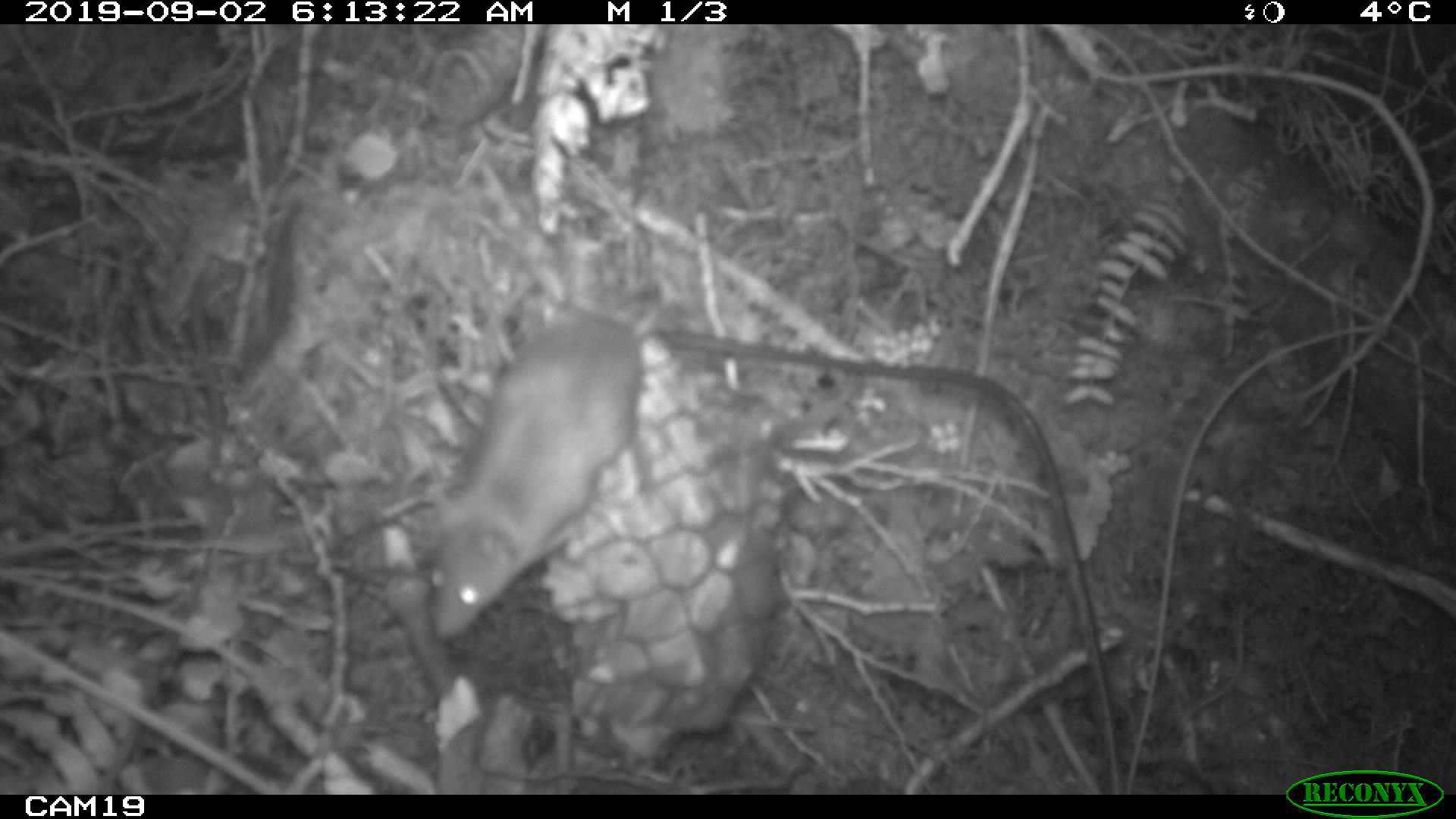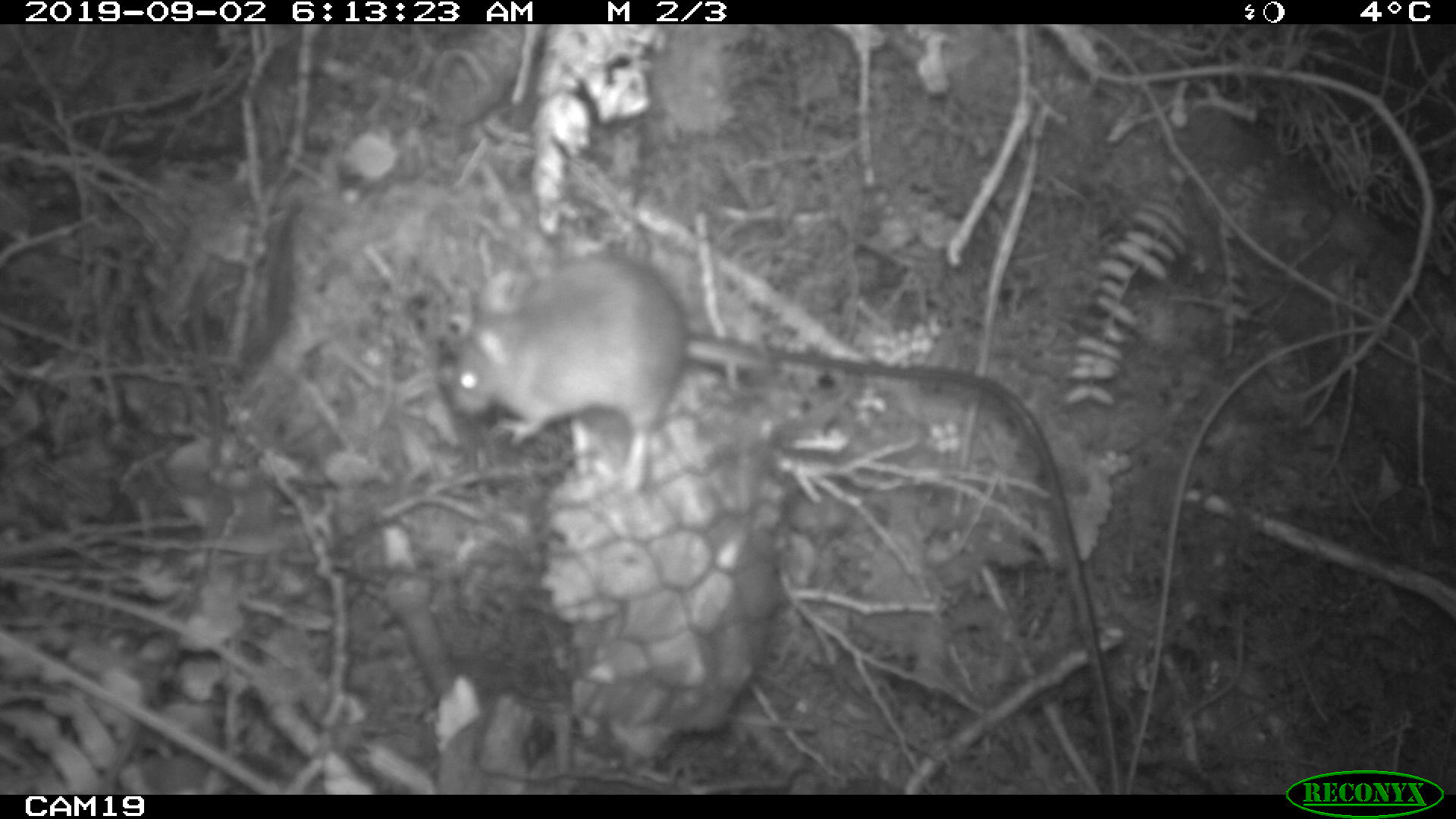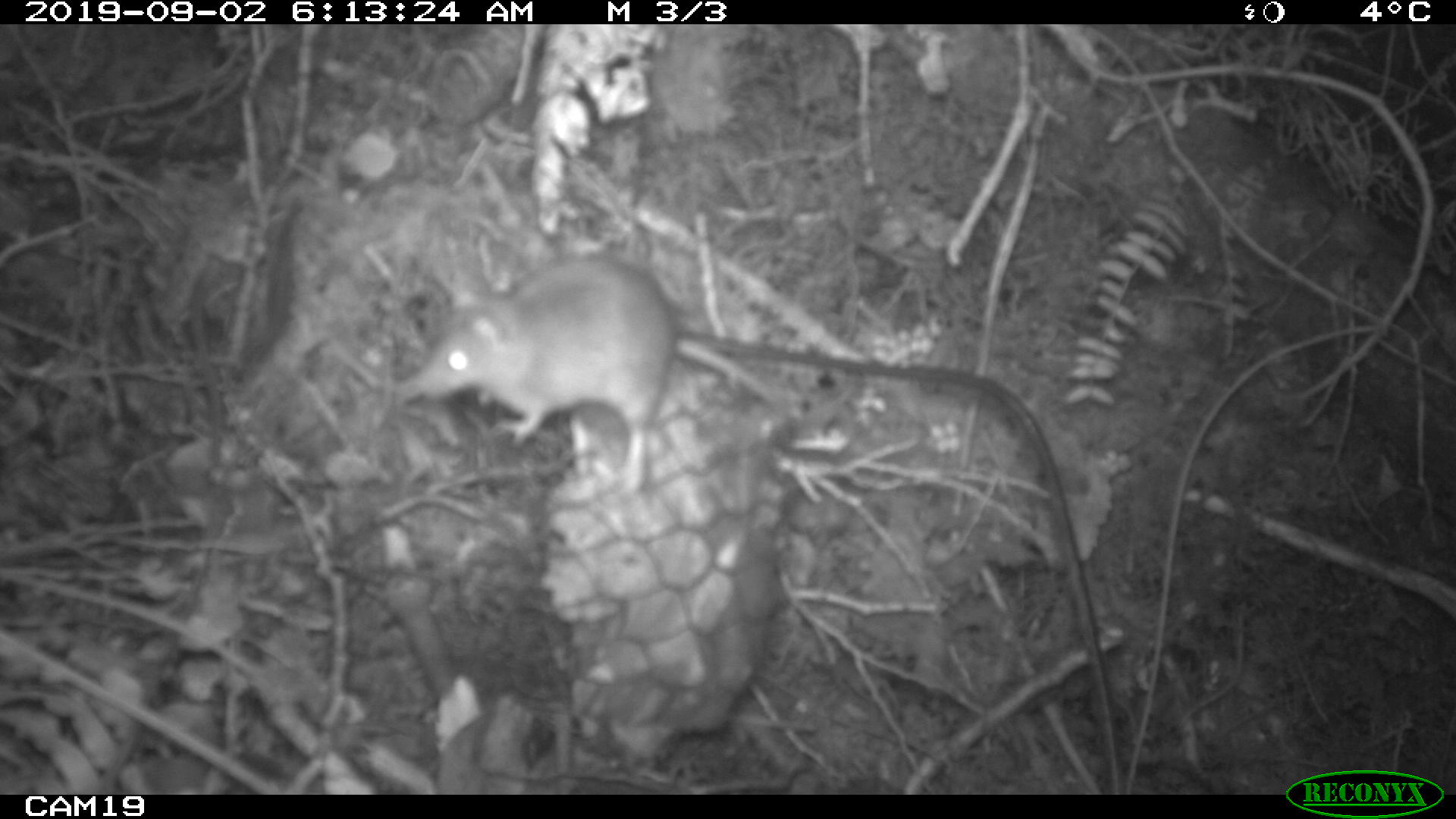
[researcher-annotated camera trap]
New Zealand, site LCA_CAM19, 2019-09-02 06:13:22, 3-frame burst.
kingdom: Animalia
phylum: Chordata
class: Mammalia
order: Rodentia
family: Muridae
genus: Mus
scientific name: Mus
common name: mouse